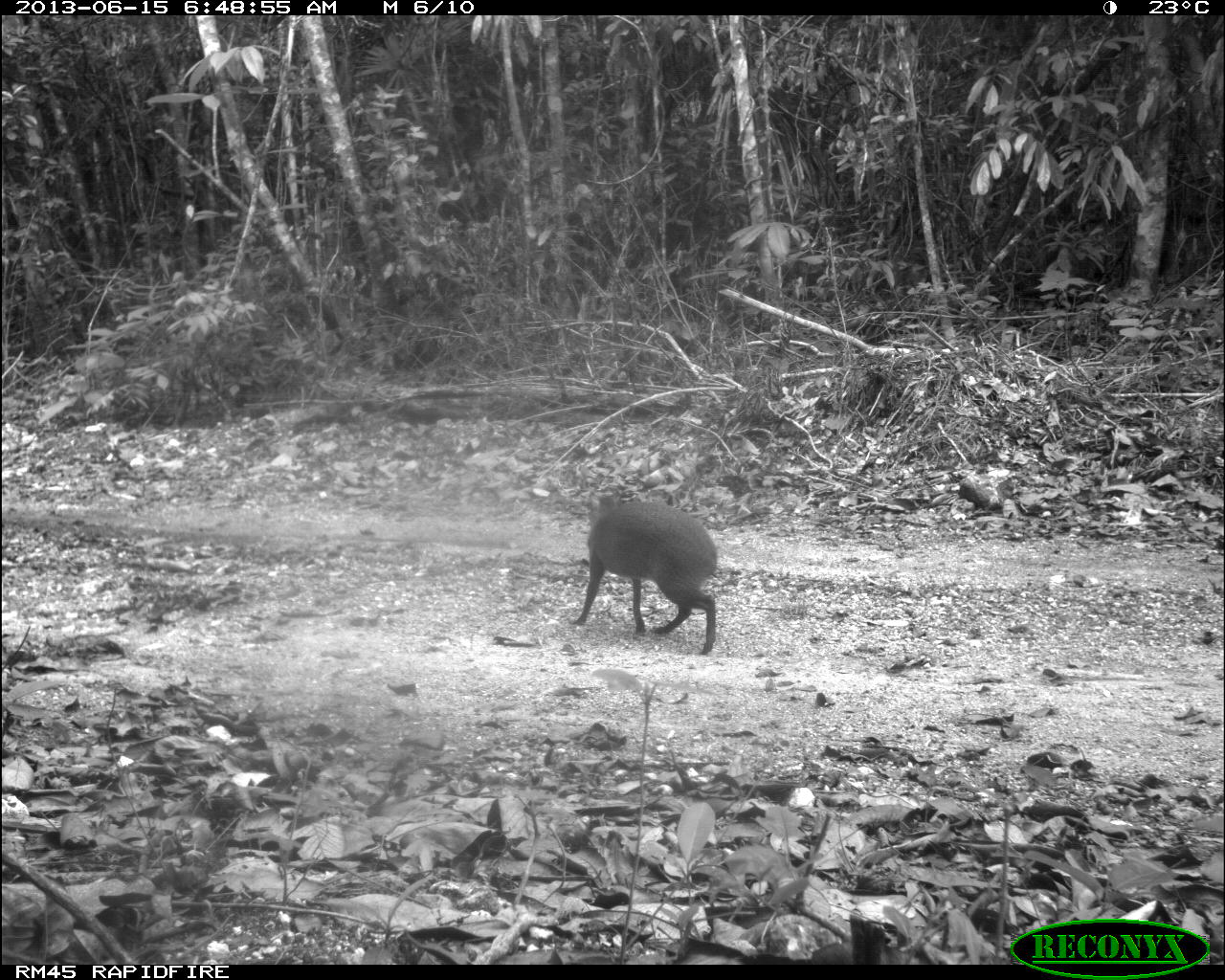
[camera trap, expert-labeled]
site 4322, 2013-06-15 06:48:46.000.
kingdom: Animalia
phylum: Chordata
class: Mammalia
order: Rodentia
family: Dasyproctidae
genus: Dasyprocta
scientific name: Dasyprocta punctata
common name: central american agouti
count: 1